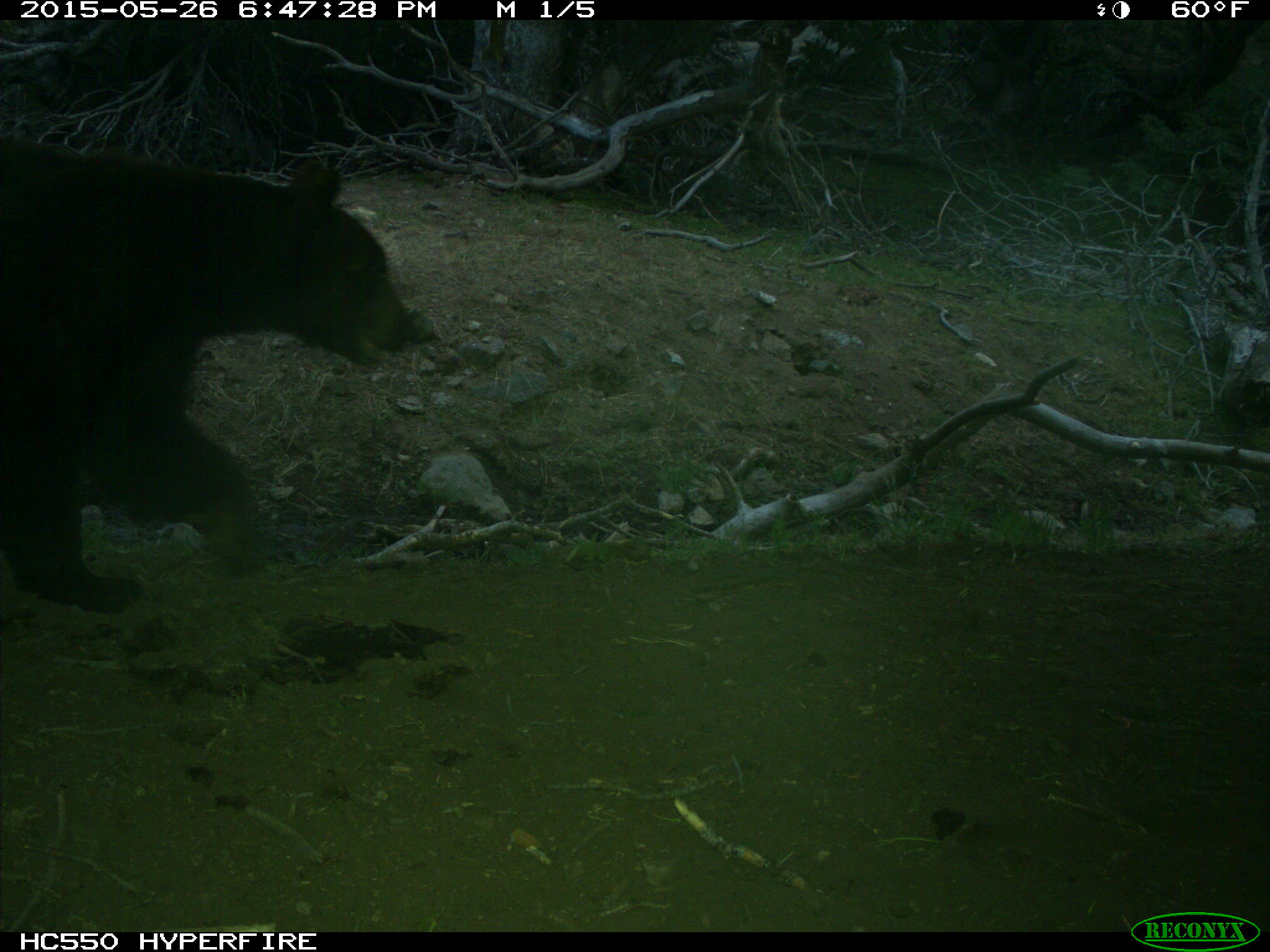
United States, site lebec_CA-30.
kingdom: Animalia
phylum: Chordata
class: Mammalia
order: Carnivora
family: Ursidae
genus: Ursus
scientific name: Ursus americanus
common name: american black bear